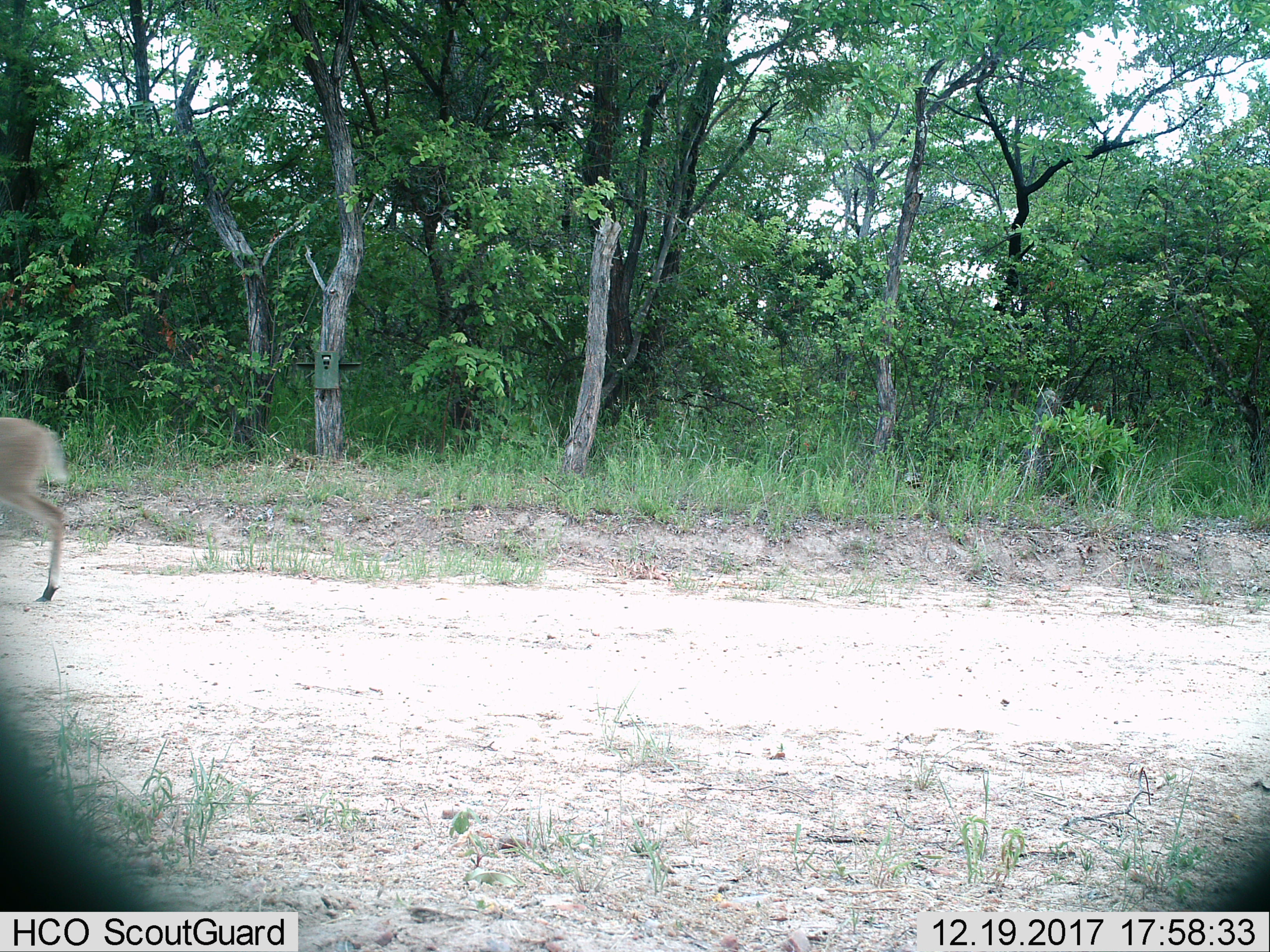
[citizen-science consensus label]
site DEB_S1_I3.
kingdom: Animalia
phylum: Chordata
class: Mammalia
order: Artiodactyla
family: Bovidae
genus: Sylvicapra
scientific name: Sylvicapra grimmia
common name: common duiker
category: duikercommongrey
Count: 1.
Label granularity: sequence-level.